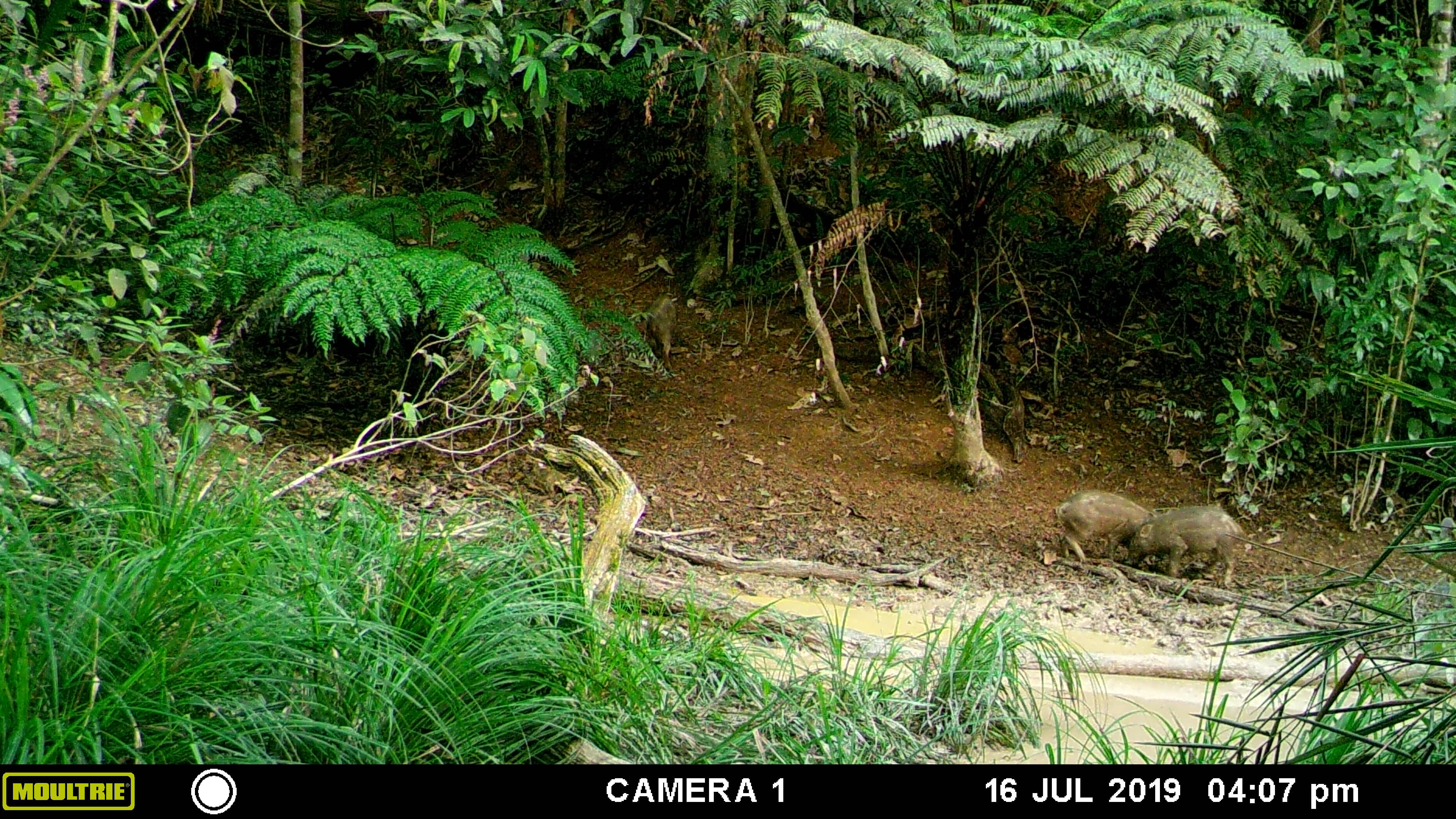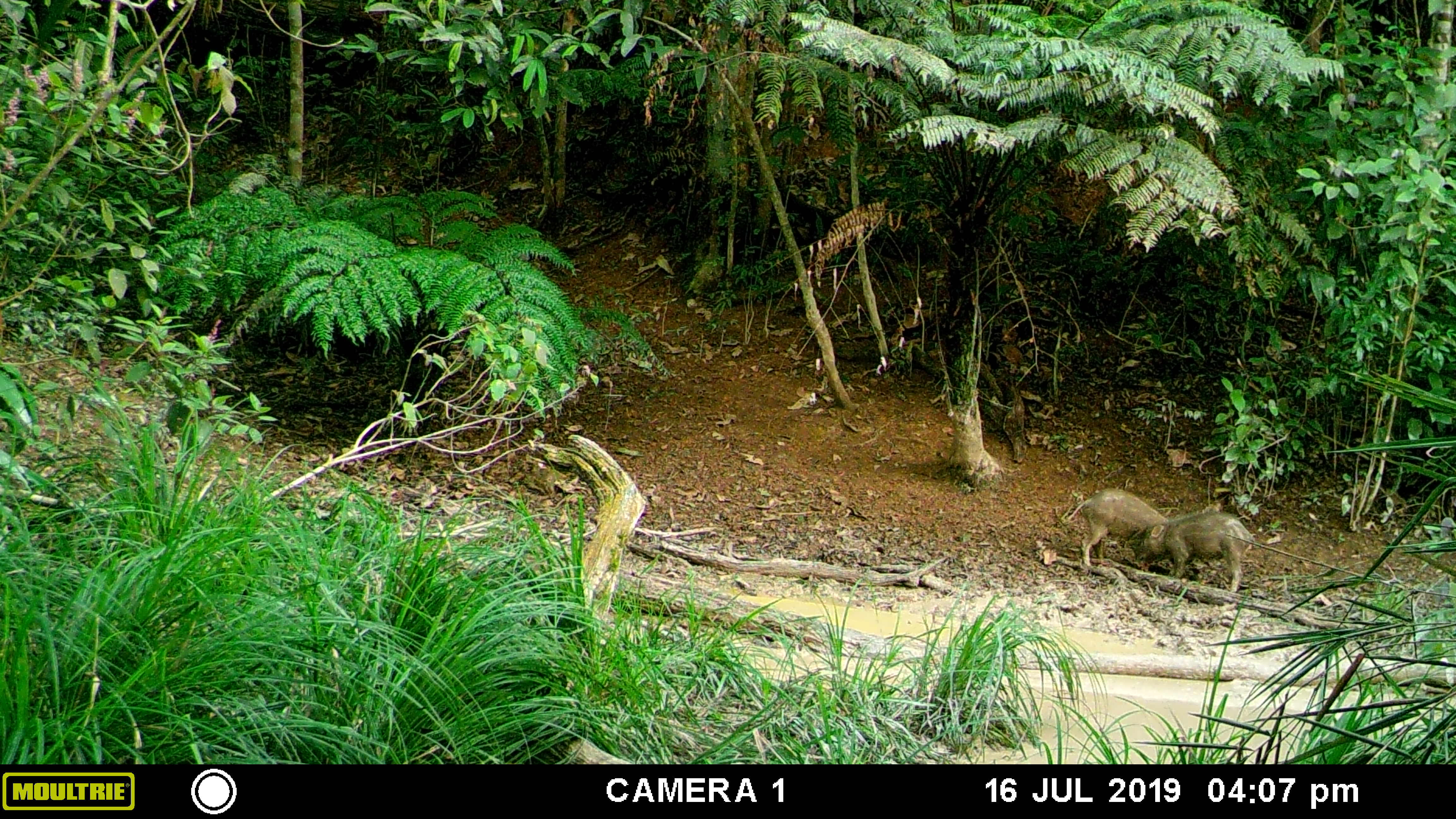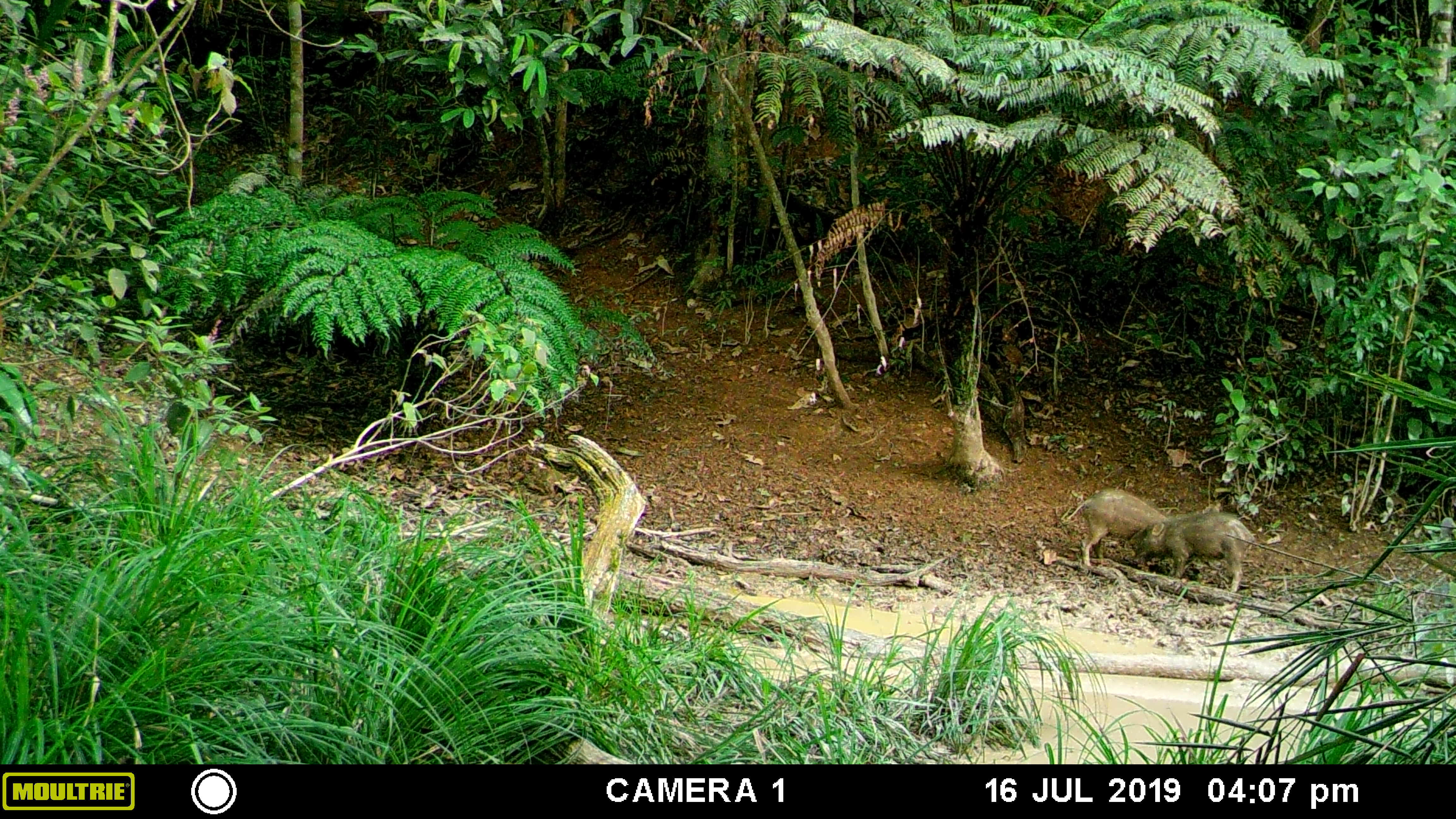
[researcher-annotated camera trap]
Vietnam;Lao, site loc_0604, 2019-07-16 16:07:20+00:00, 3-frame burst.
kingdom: Animalia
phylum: Chordata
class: Mammalia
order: Artiodactyla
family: Suidae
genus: Sus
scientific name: Sus scrofa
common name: eurasian wild pig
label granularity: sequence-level